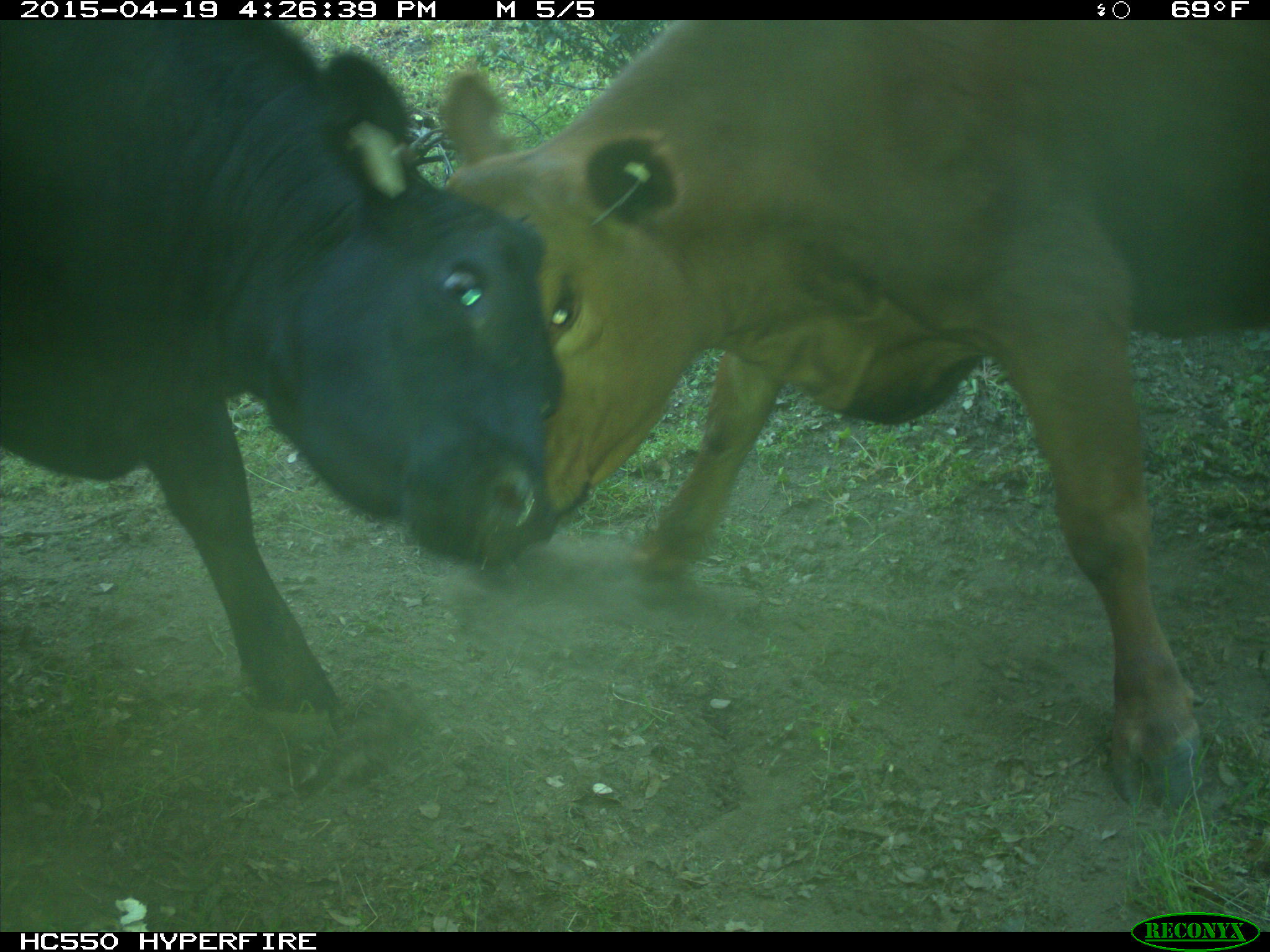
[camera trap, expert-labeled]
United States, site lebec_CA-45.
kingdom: Animalia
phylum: Chordata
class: Mammalia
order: Artiodactyla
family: Bovidae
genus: Bos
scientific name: Bos taurus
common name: domestic cow